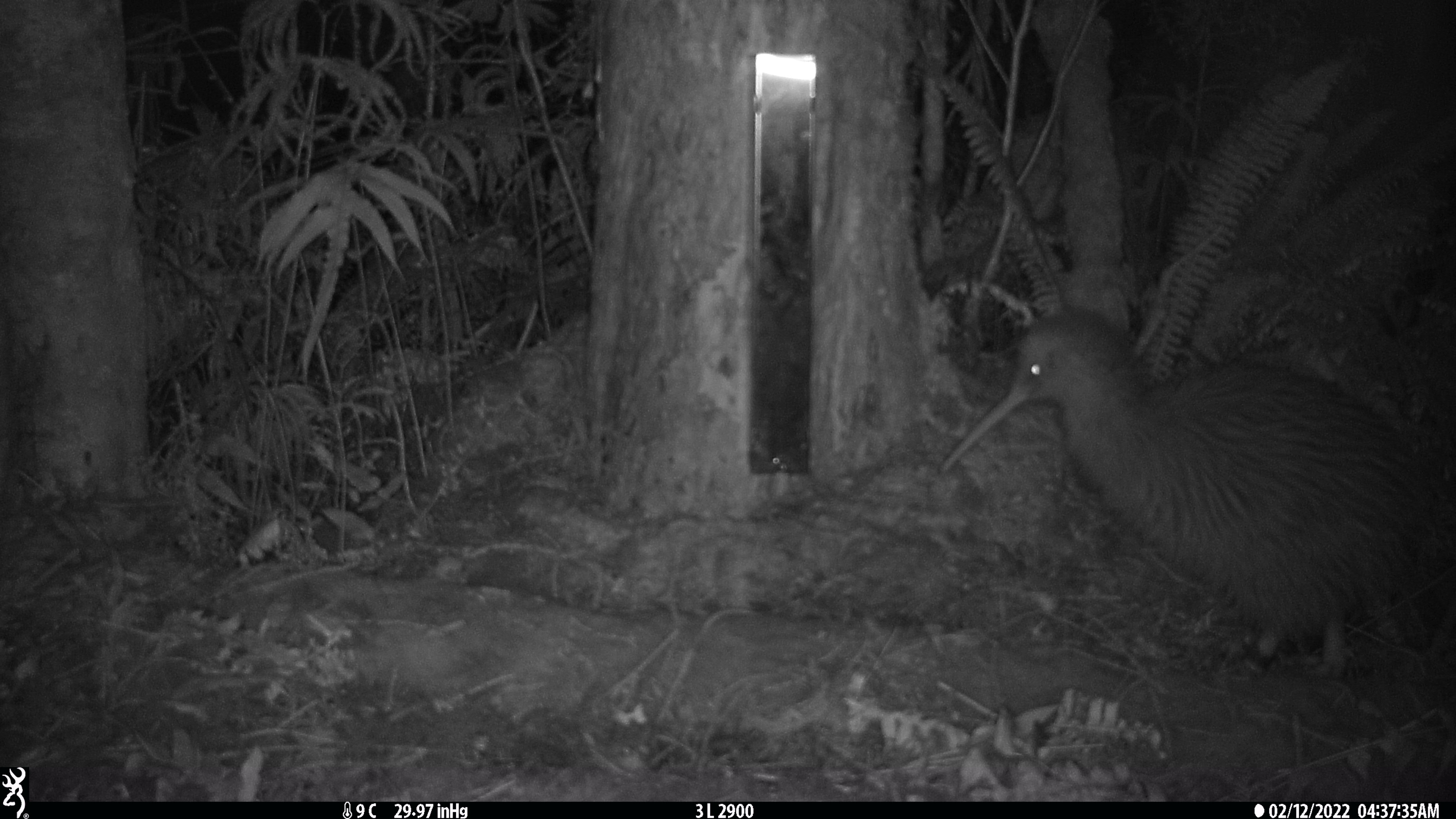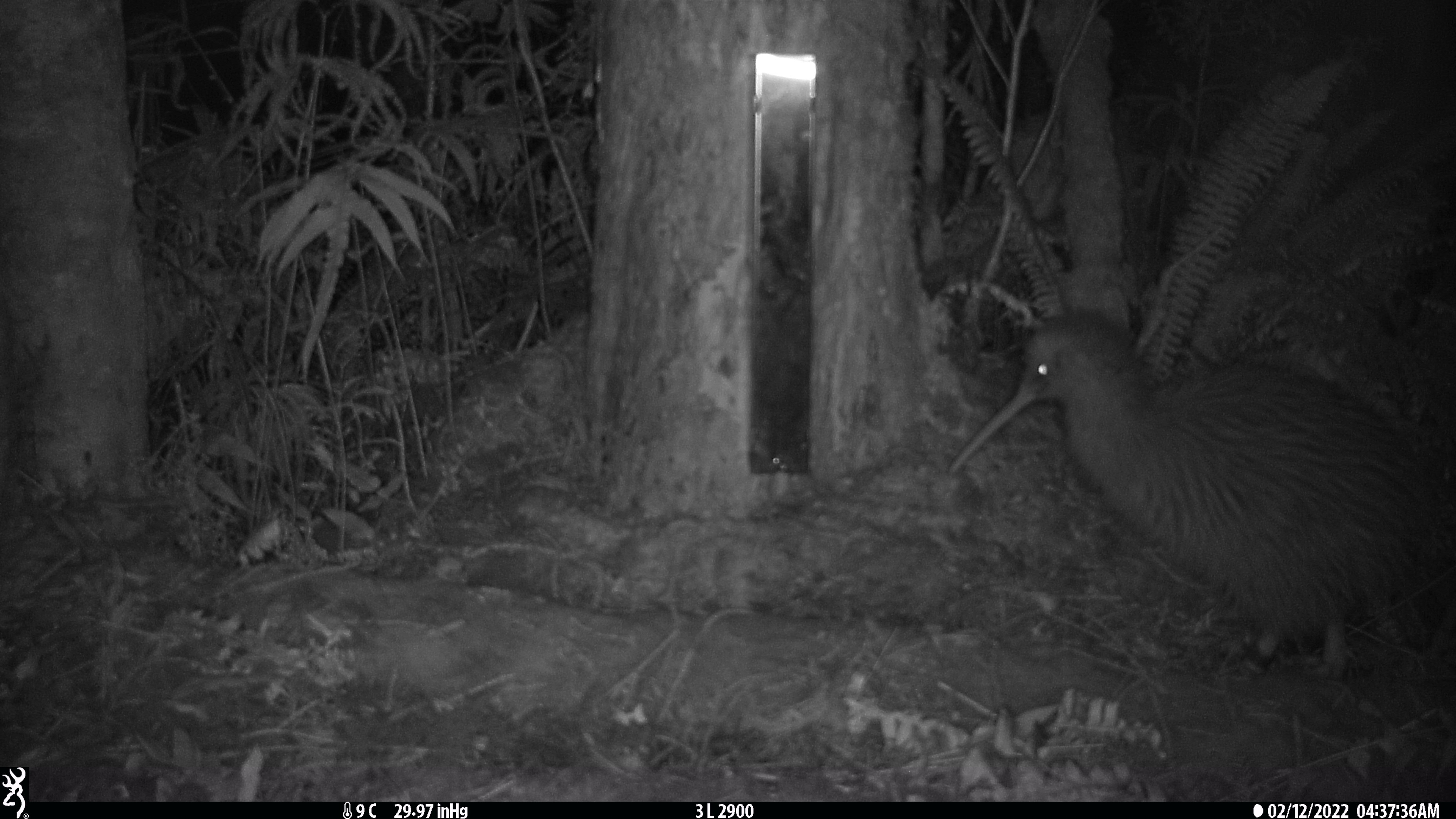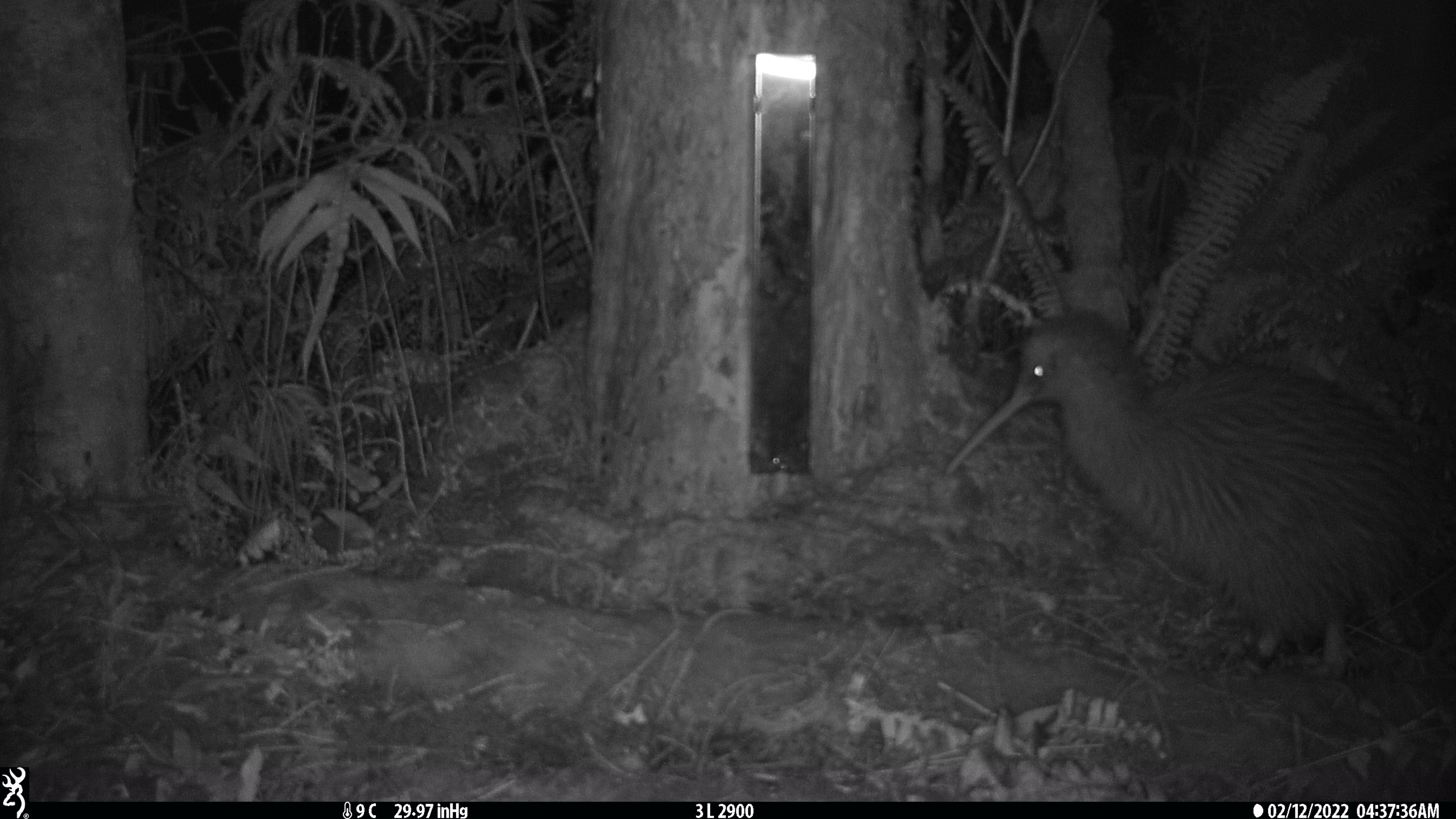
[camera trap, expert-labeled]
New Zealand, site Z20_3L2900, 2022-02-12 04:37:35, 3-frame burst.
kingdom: Animalia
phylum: Chordata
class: Aves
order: Apterygiformes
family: Apterygidae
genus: Apteryx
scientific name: Apteryx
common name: kiwi